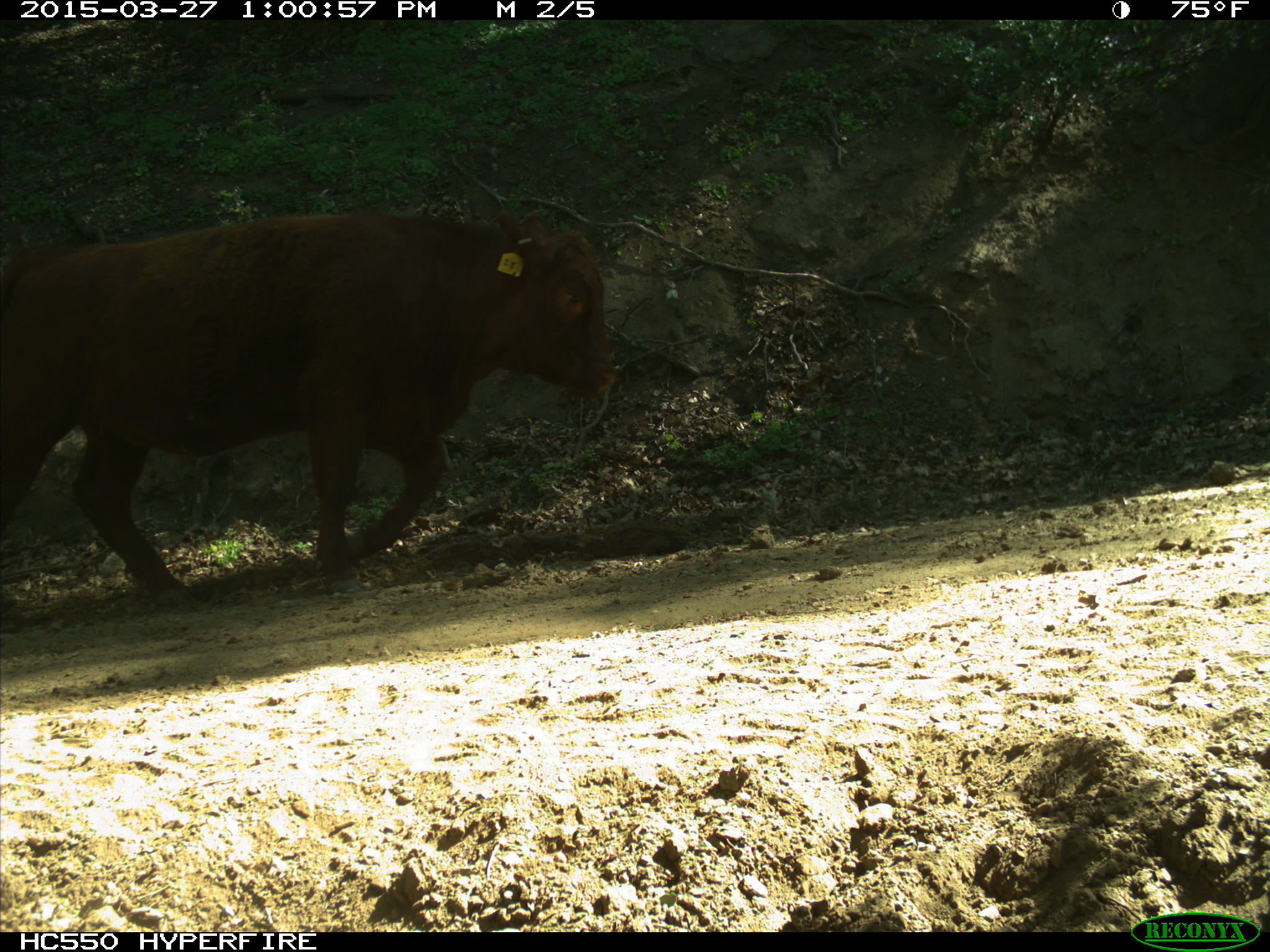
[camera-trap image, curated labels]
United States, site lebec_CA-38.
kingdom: Animalia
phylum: Chordata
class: Mammalia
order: Artiodactyla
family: Bovidae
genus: Bos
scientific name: Bos taurus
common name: domestic cow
Bos taurus (domestic cow).